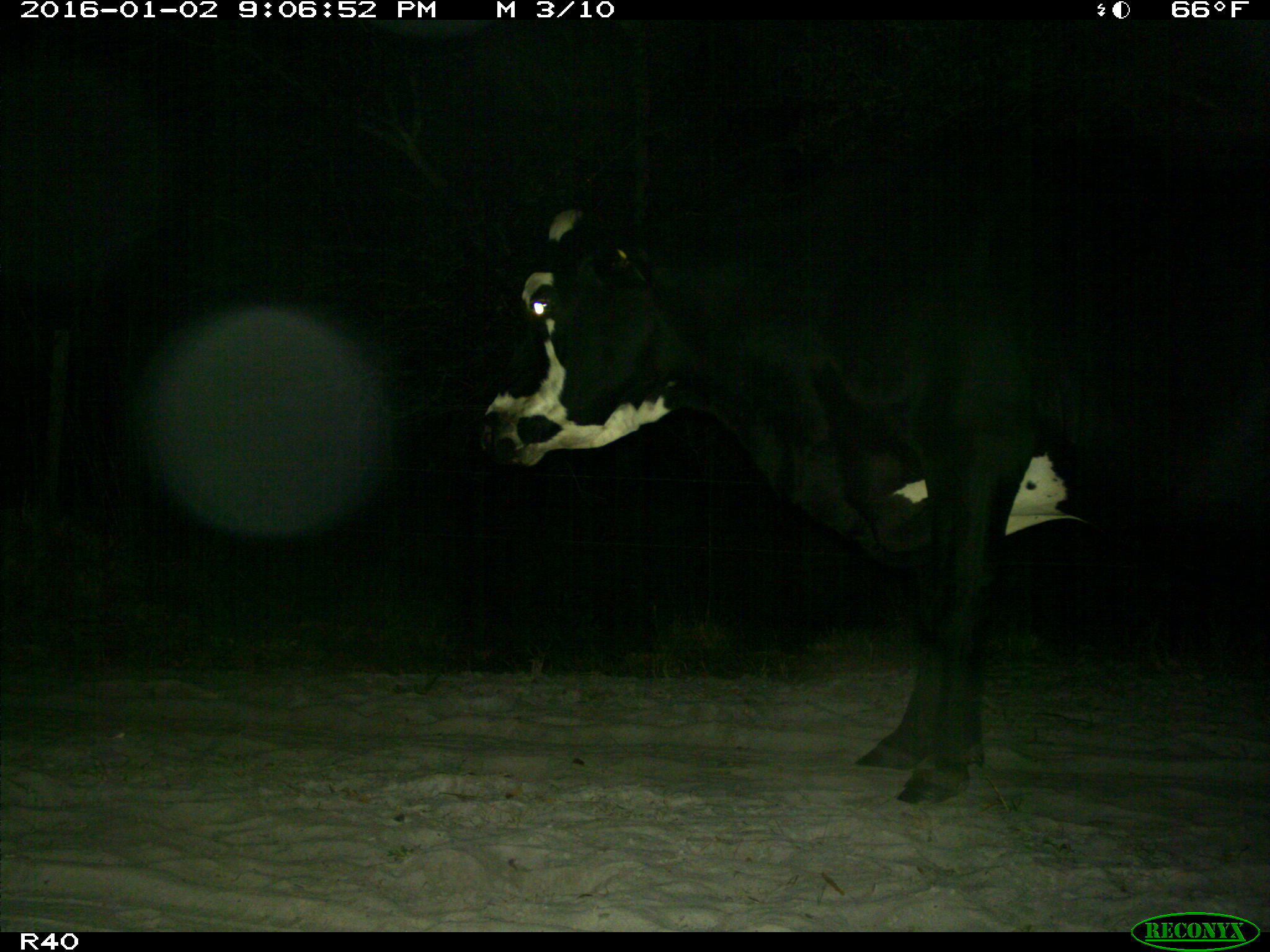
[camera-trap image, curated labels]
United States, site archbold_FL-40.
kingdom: Animalia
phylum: Chordata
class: Mammalia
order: Artiodactyla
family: Bovidae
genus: Bos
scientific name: Bos taurus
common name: domestic cow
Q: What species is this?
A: Bos taurus (domestic cow).